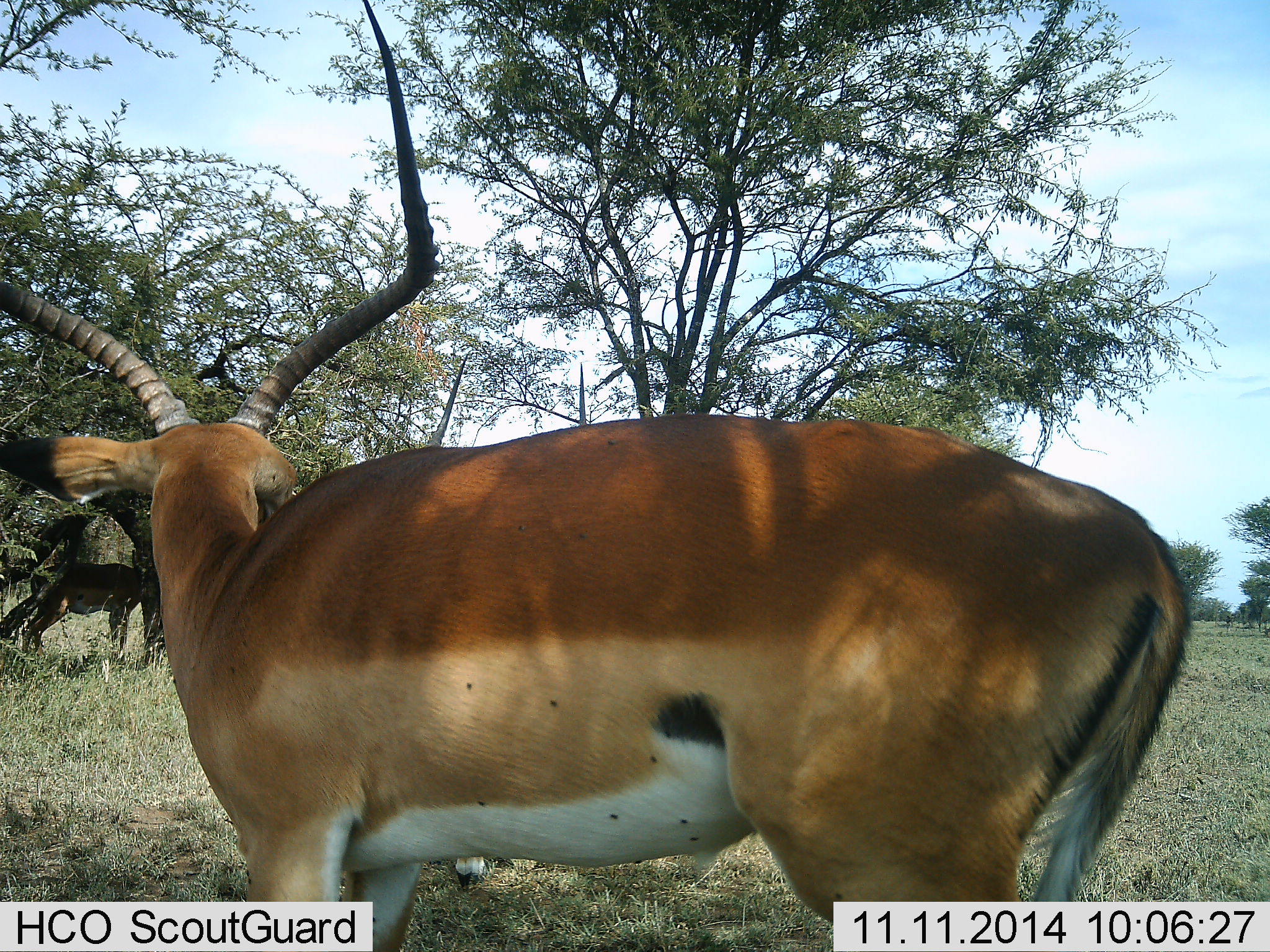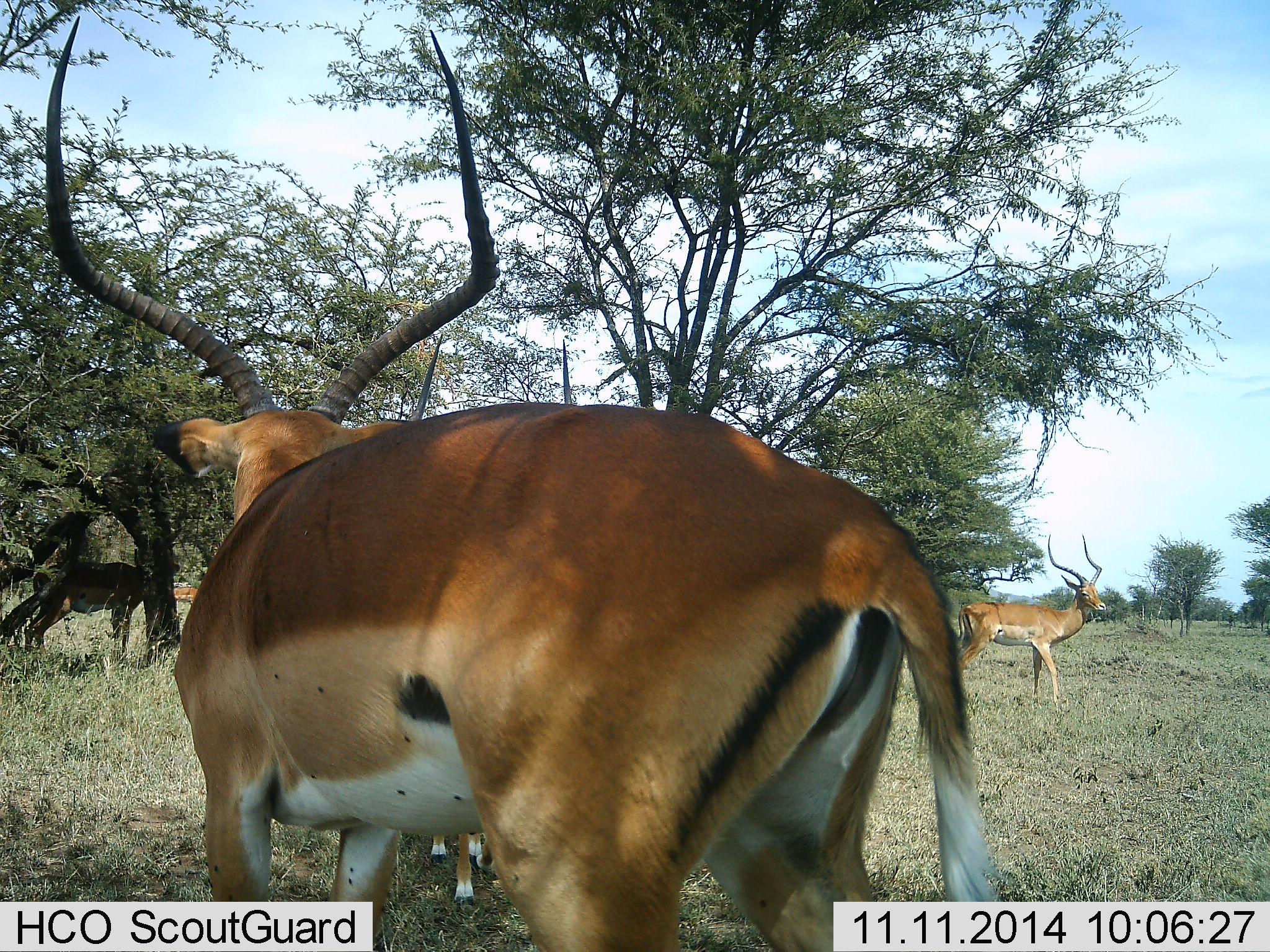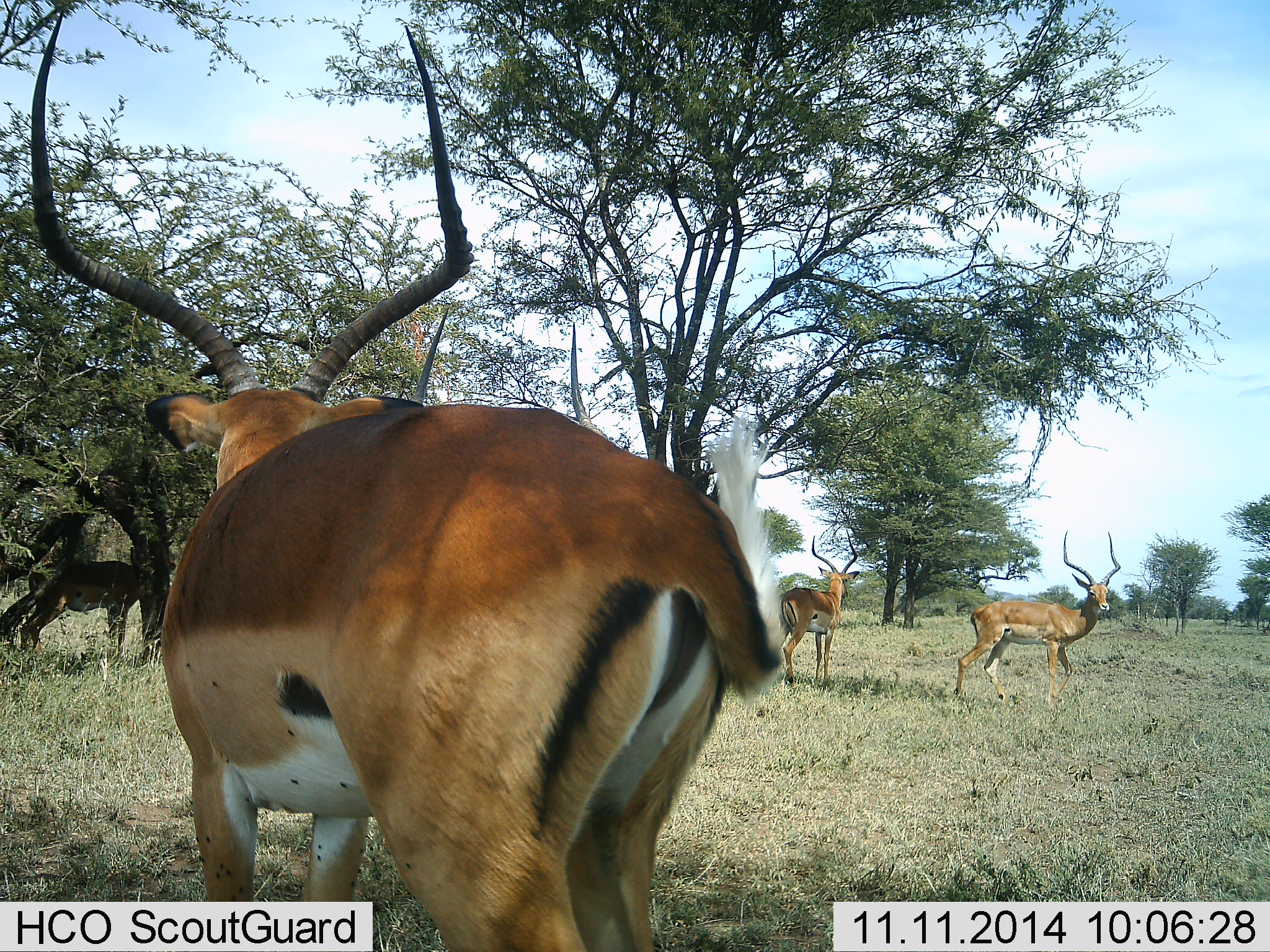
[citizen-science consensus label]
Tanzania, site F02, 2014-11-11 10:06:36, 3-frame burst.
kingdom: Animalia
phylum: Chordata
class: Mammalia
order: Artiodactyla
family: Bovidae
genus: Aepyceros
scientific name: Aepyceros melampus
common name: impala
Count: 4.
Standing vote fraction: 73%.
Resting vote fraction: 9%.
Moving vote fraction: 73%.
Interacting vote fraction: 0%.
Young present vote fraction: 0%.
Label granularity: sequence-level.